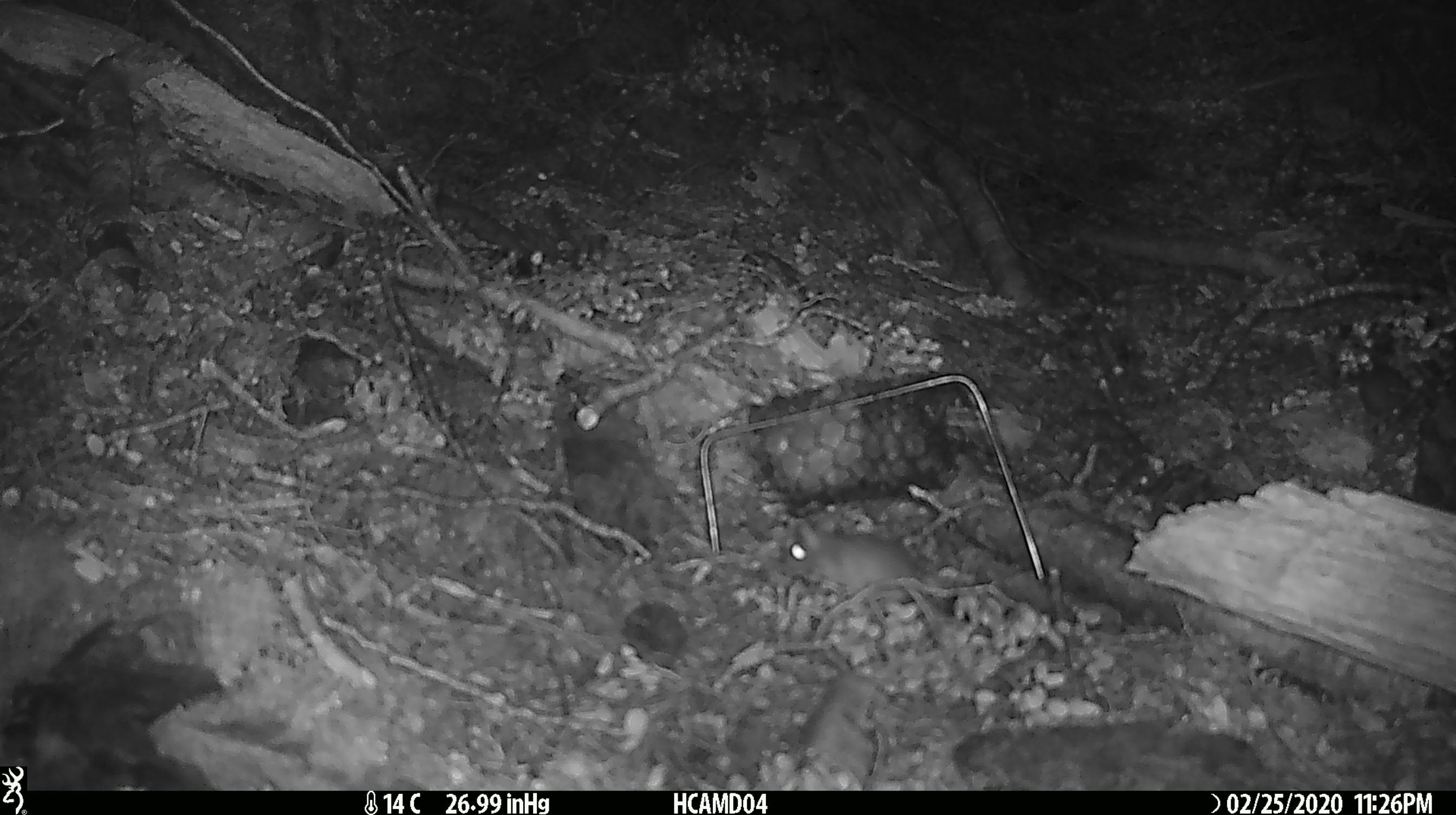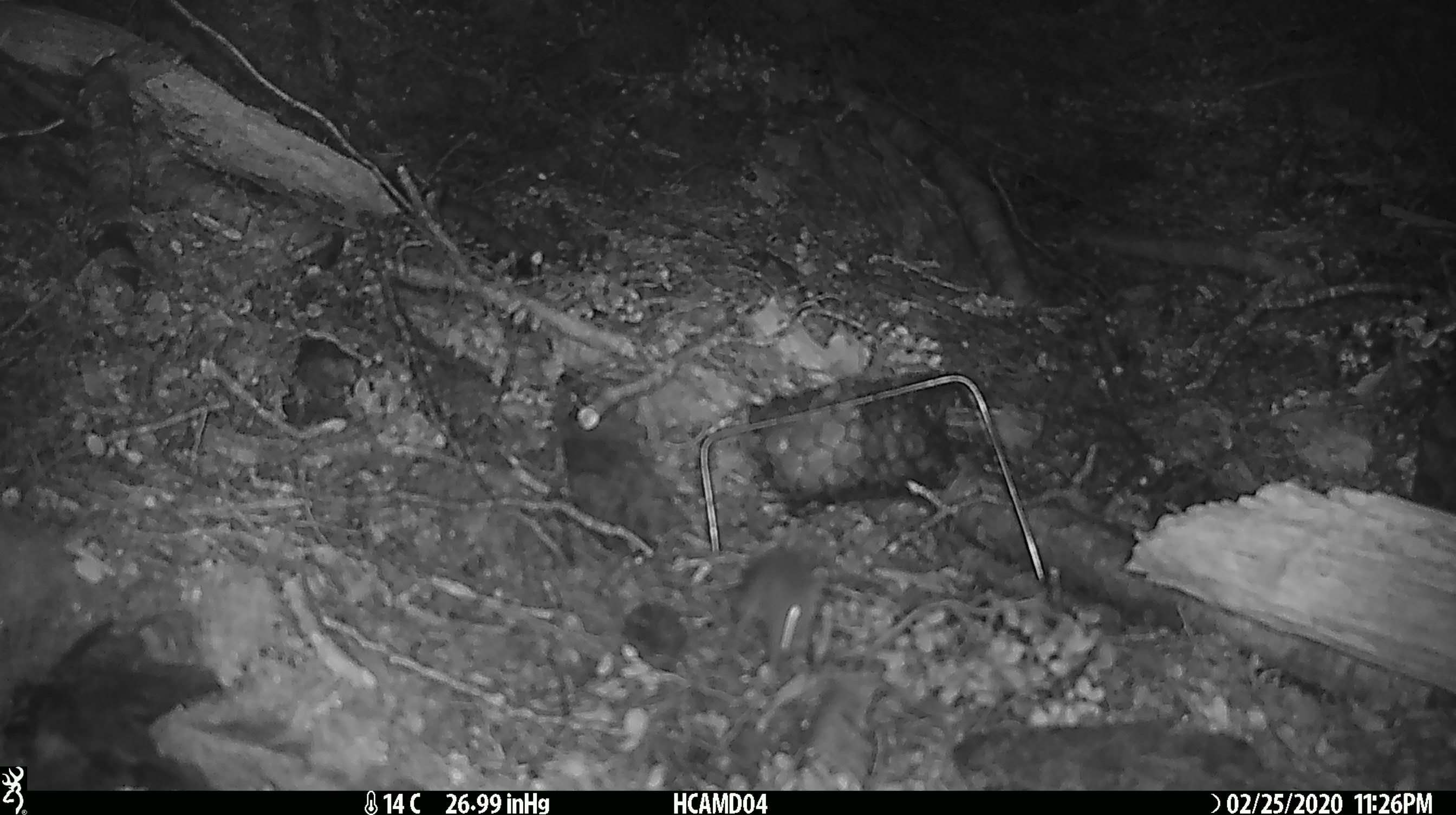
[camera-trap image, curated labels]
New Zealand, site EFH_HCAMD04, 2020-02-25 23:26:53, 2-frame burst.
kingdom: Animalia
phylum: Chordata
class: Mammalia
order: Rodentia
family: Muridae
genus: Mus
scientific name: Mus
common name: mouse